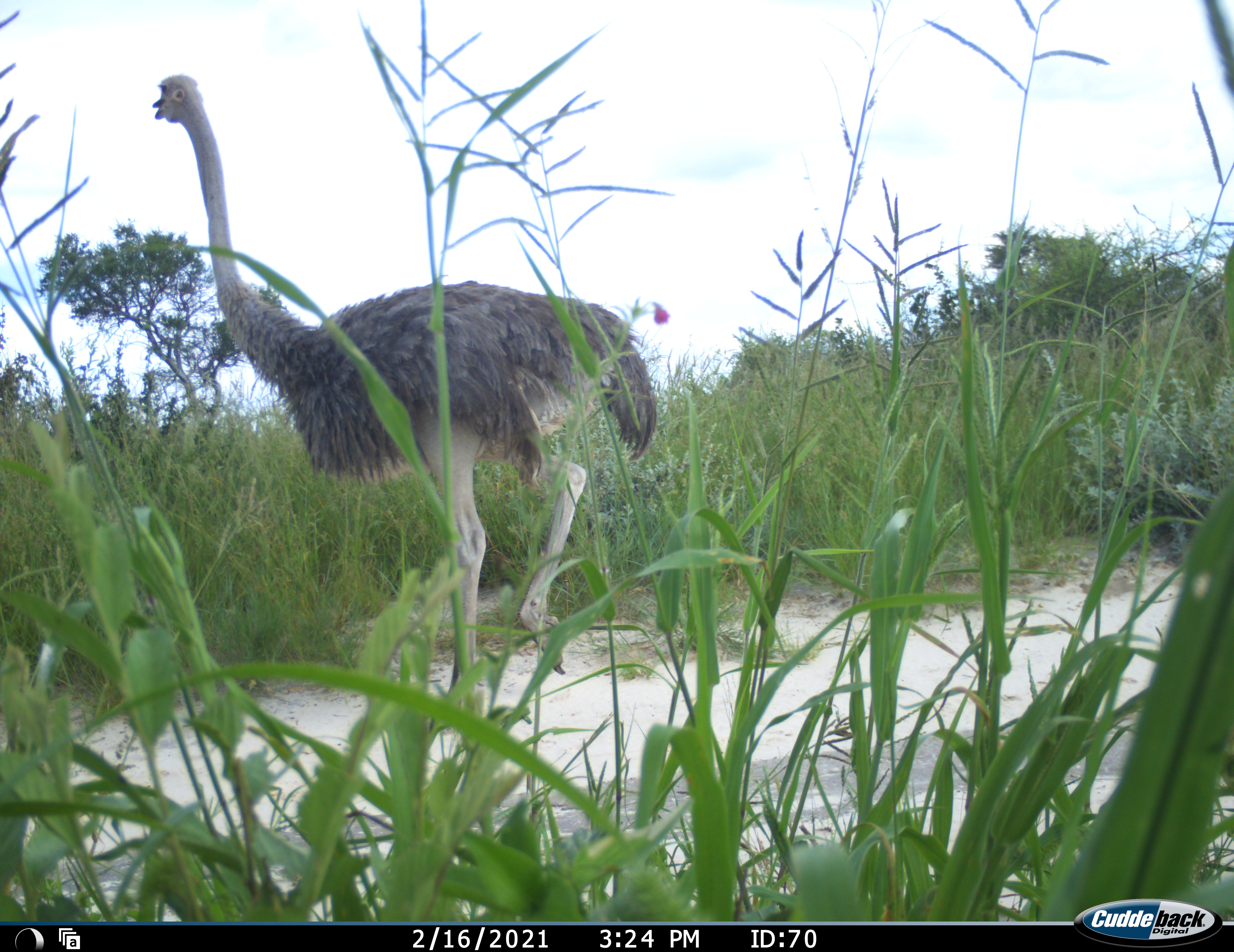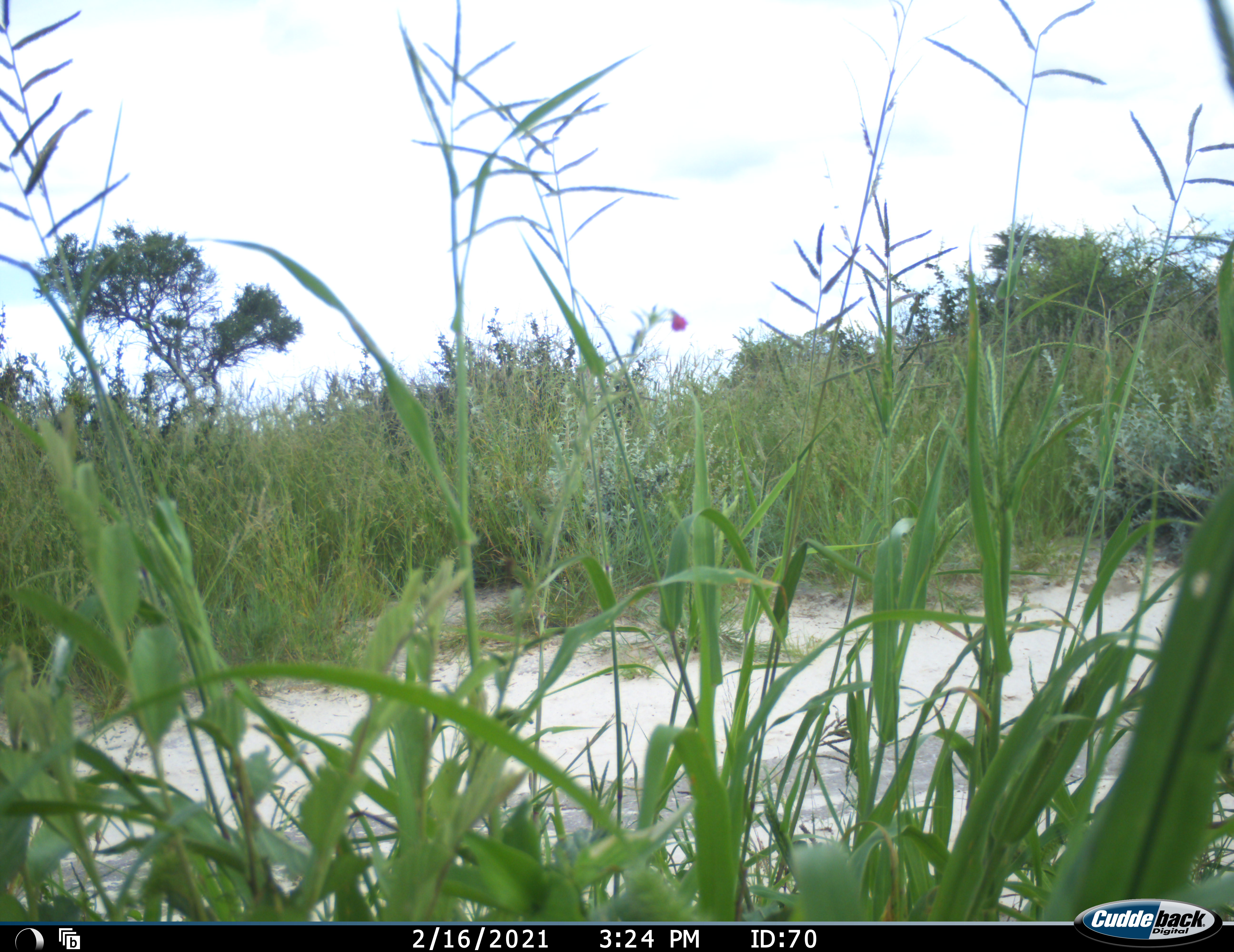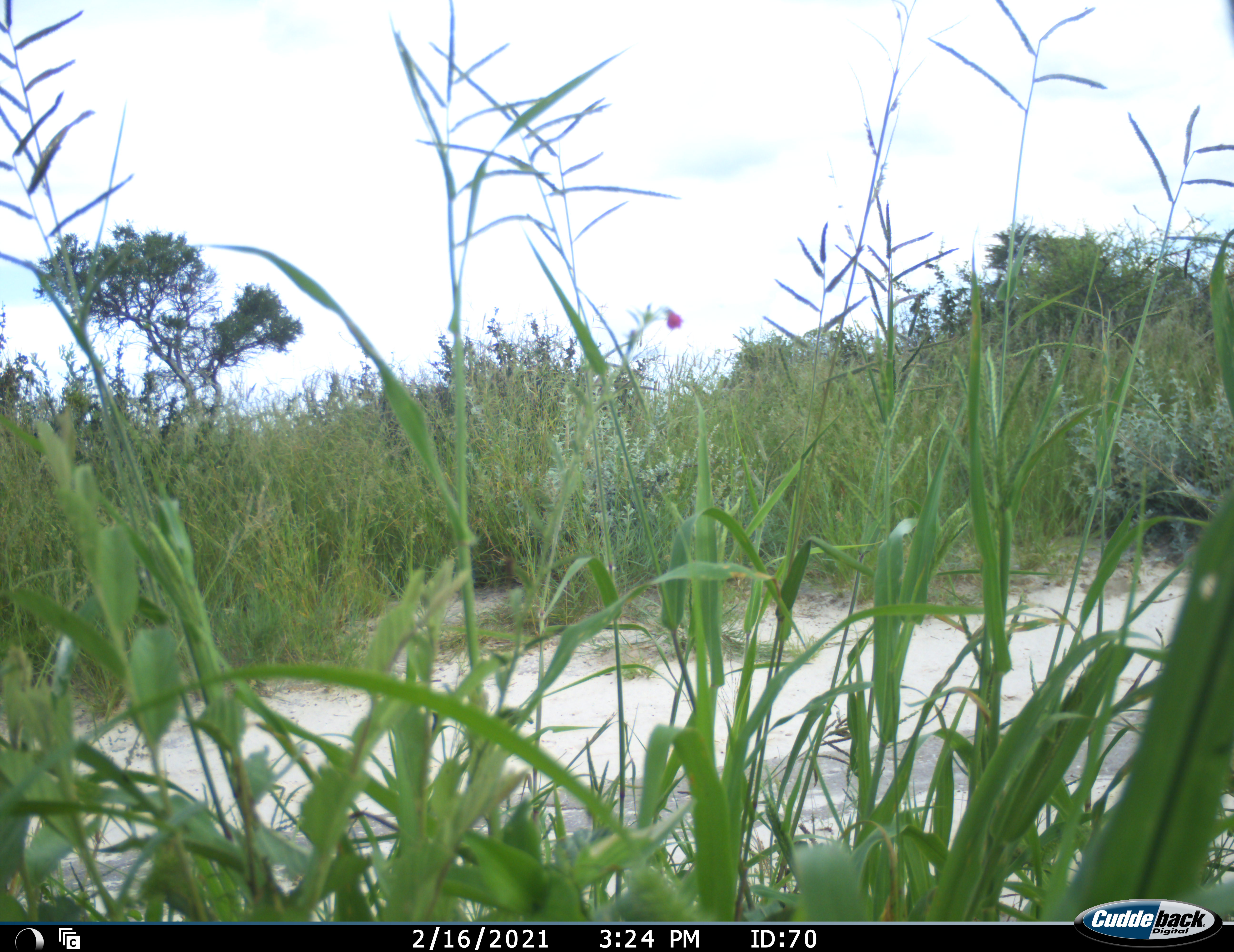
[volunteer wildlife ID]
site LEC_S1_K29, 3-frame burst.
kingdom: Animalia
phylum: Chordata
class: Aves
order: Struthioniformes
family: Struthionidae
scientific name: Struthionidae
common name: ostrich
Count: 1.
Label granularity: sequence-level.